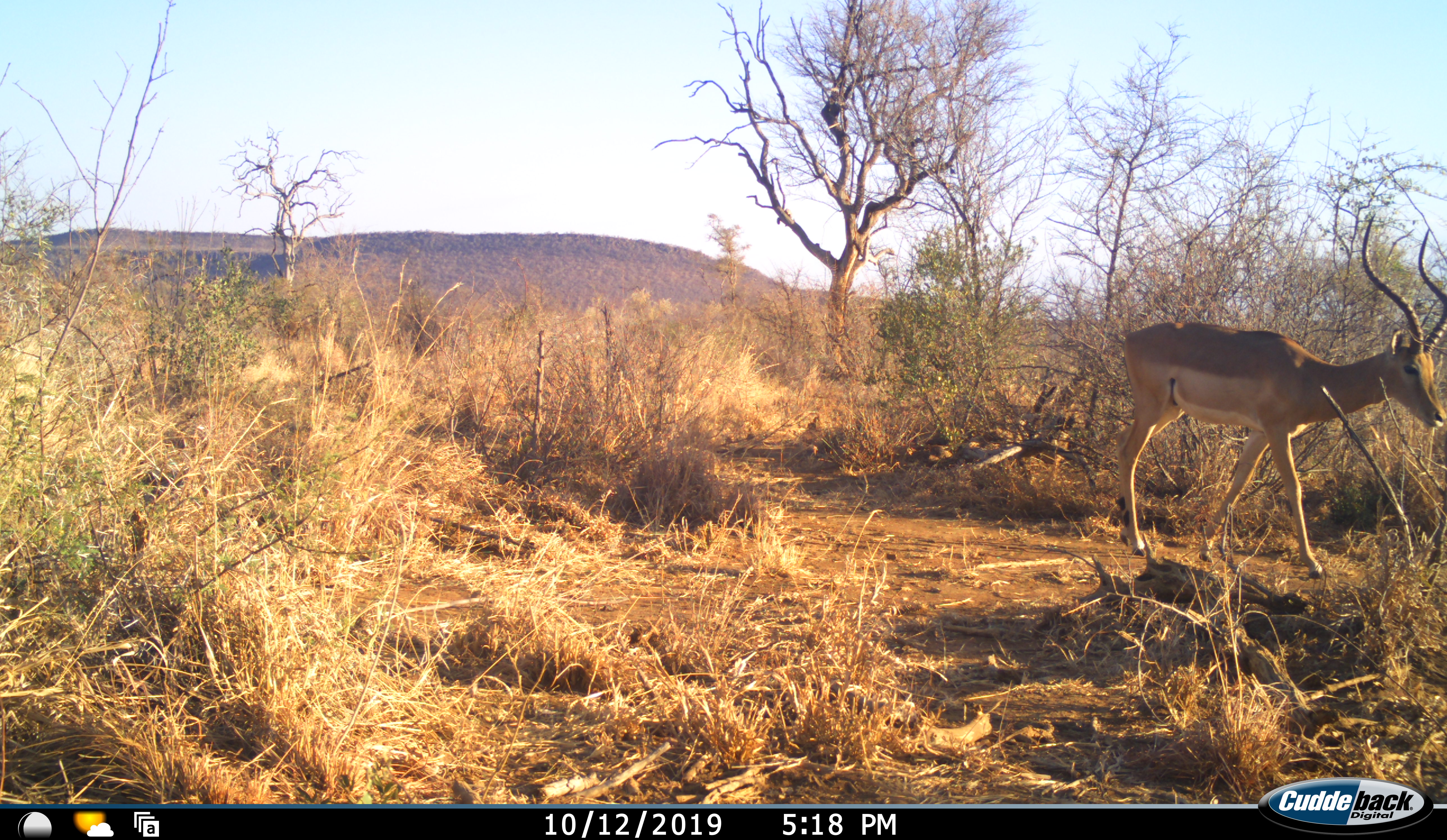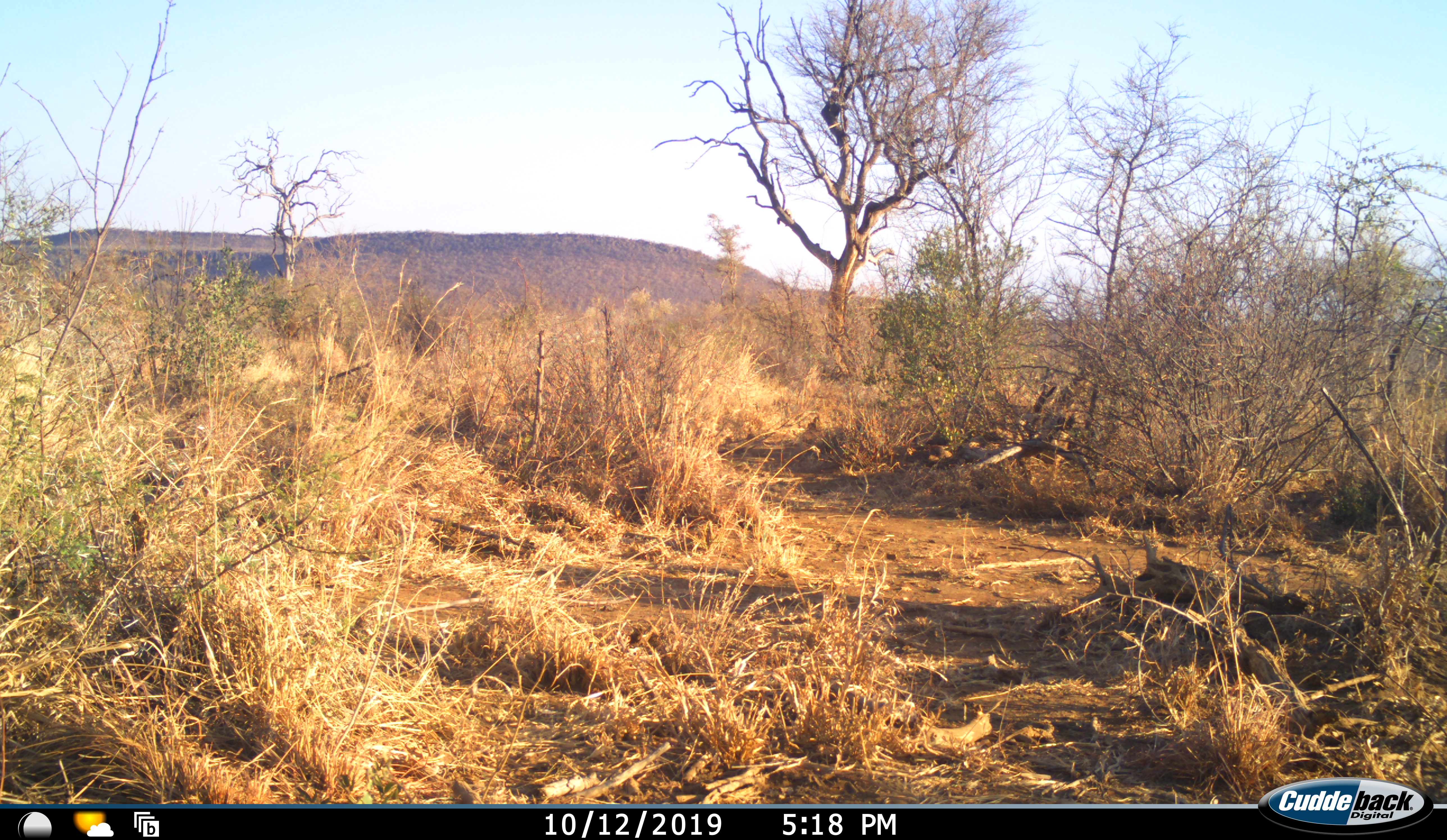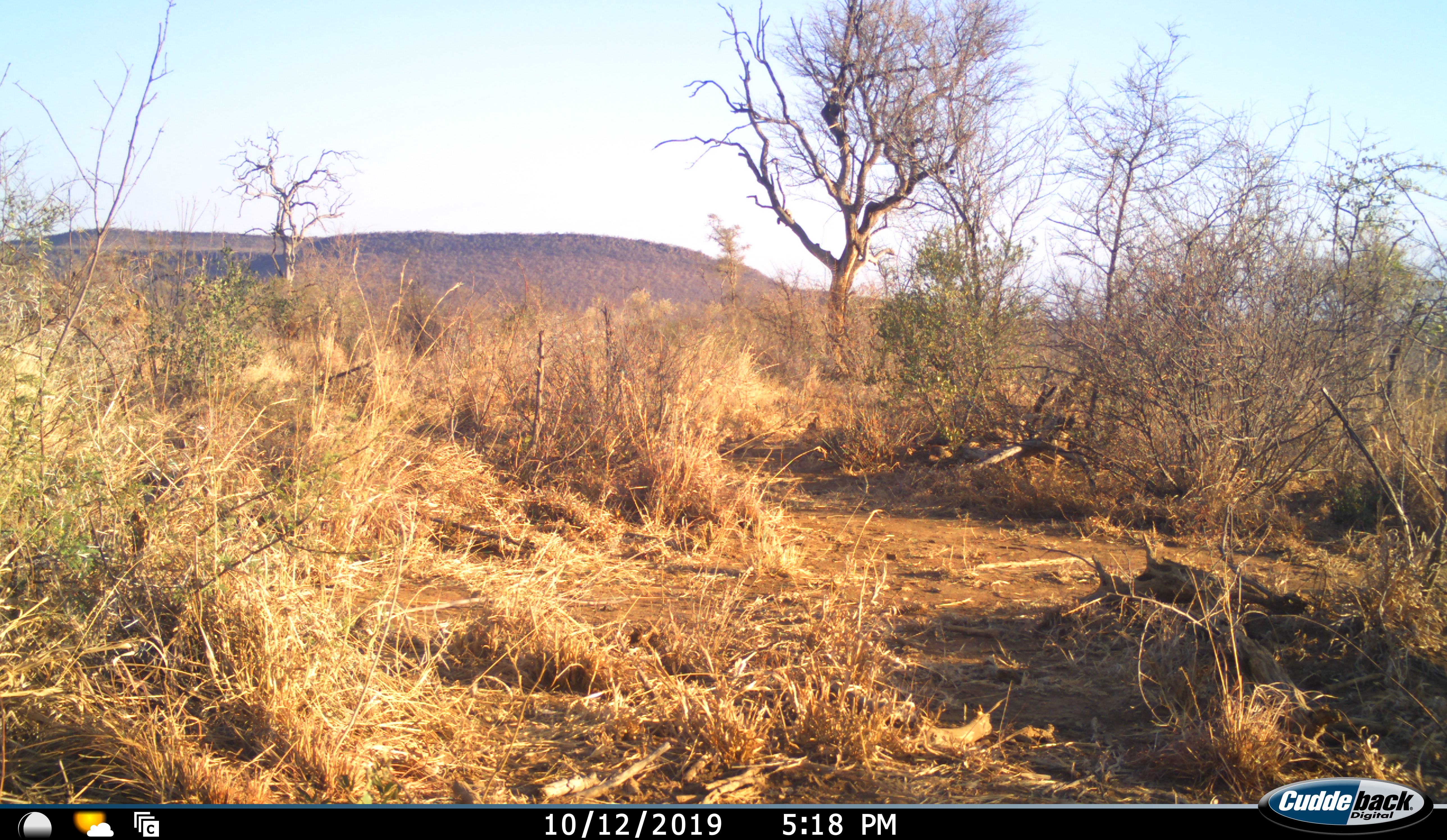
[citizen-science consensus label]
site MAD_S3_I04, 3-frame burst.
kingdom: Animalia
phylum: Chordata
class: Mammalia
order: Artiodactyla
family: Bovidae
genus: Aepyceros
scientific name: Aepyceros melampus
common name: impala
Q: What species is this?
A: Impala (Aepyceros melampus).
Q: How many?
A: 1.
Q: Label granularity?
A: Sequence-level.